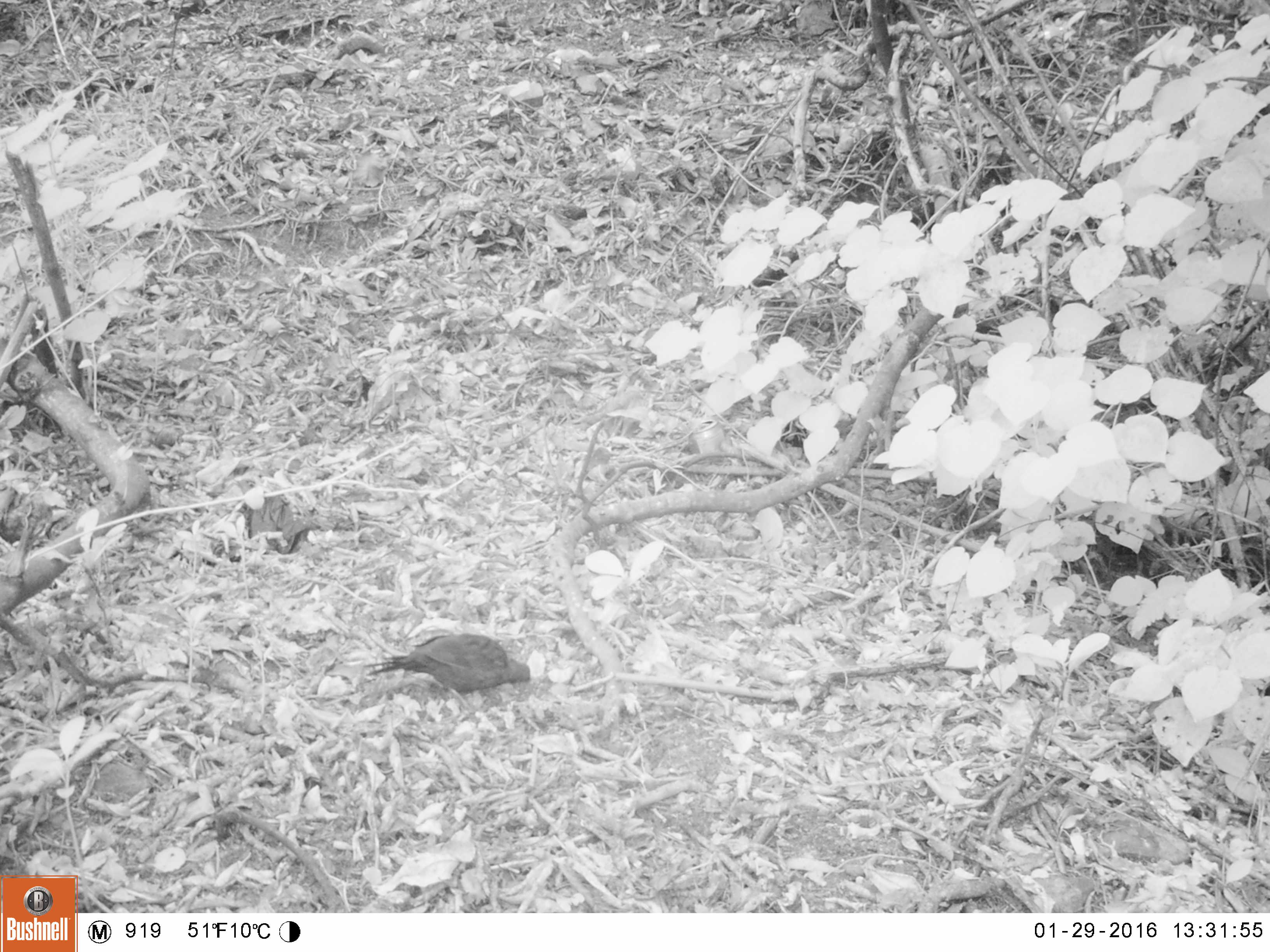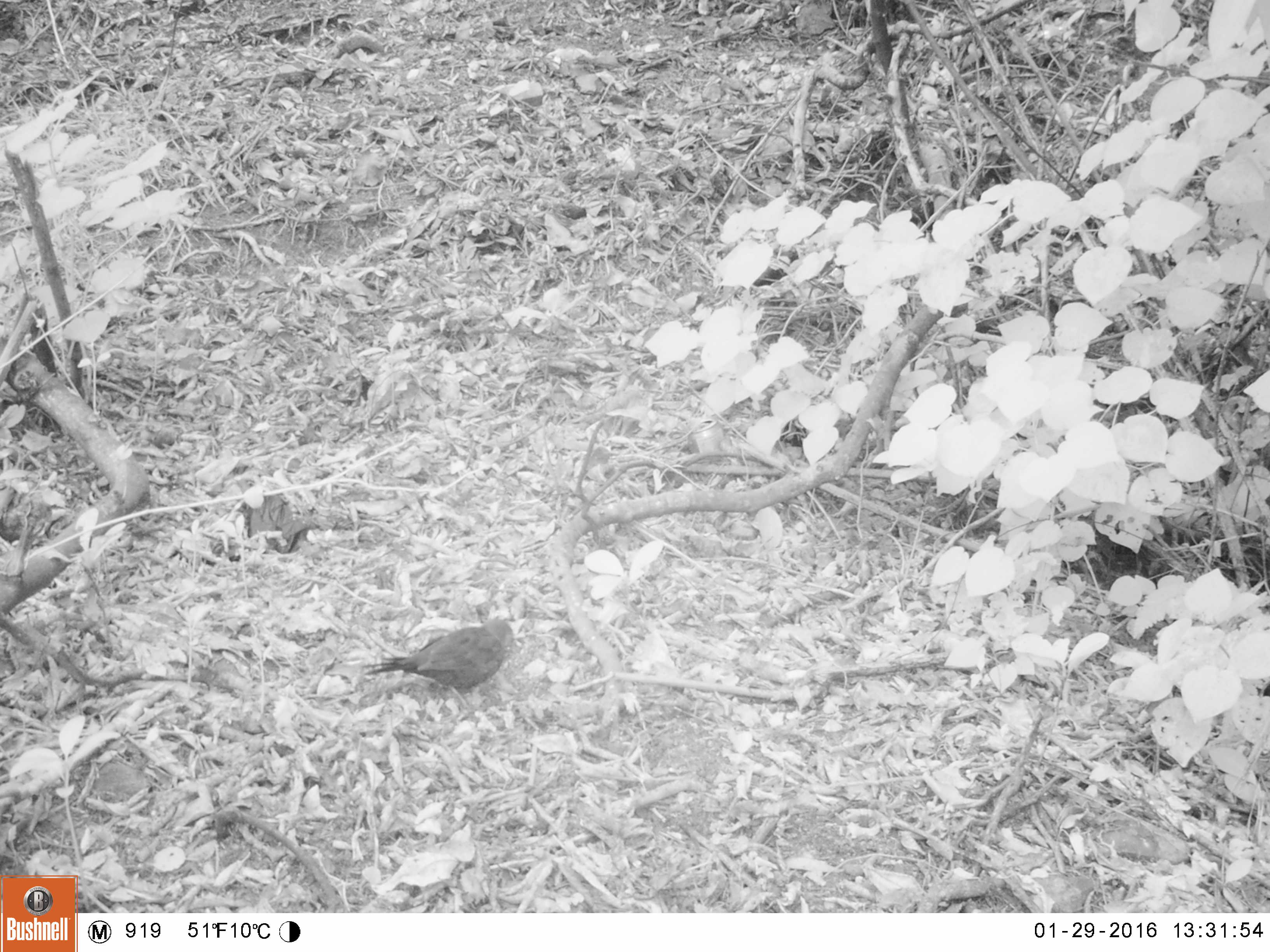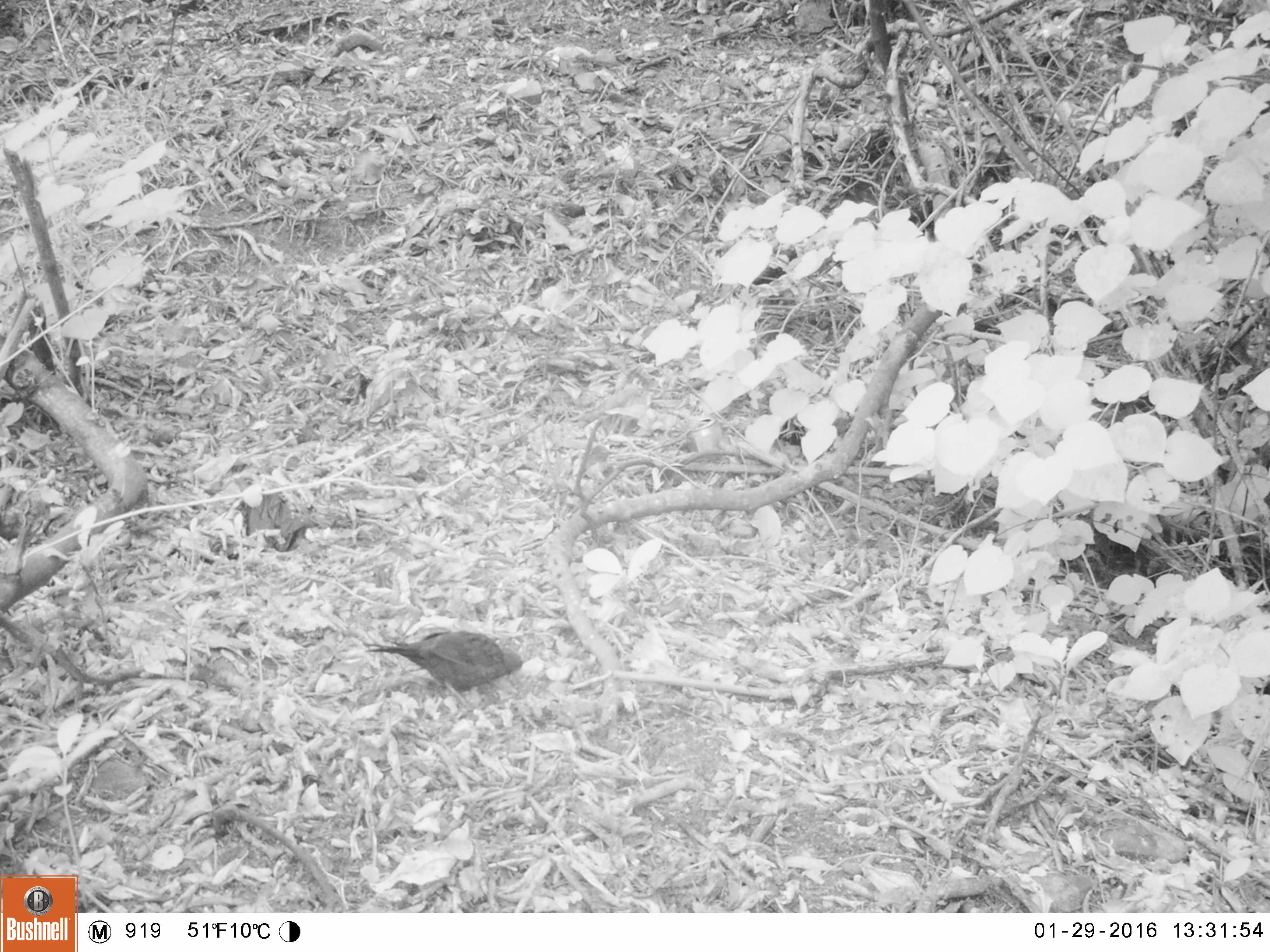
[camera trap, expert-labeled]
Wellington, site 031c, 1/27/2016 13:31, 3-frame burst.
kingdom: Animalia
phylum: Chordata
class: Aves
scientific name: Aves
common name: bird